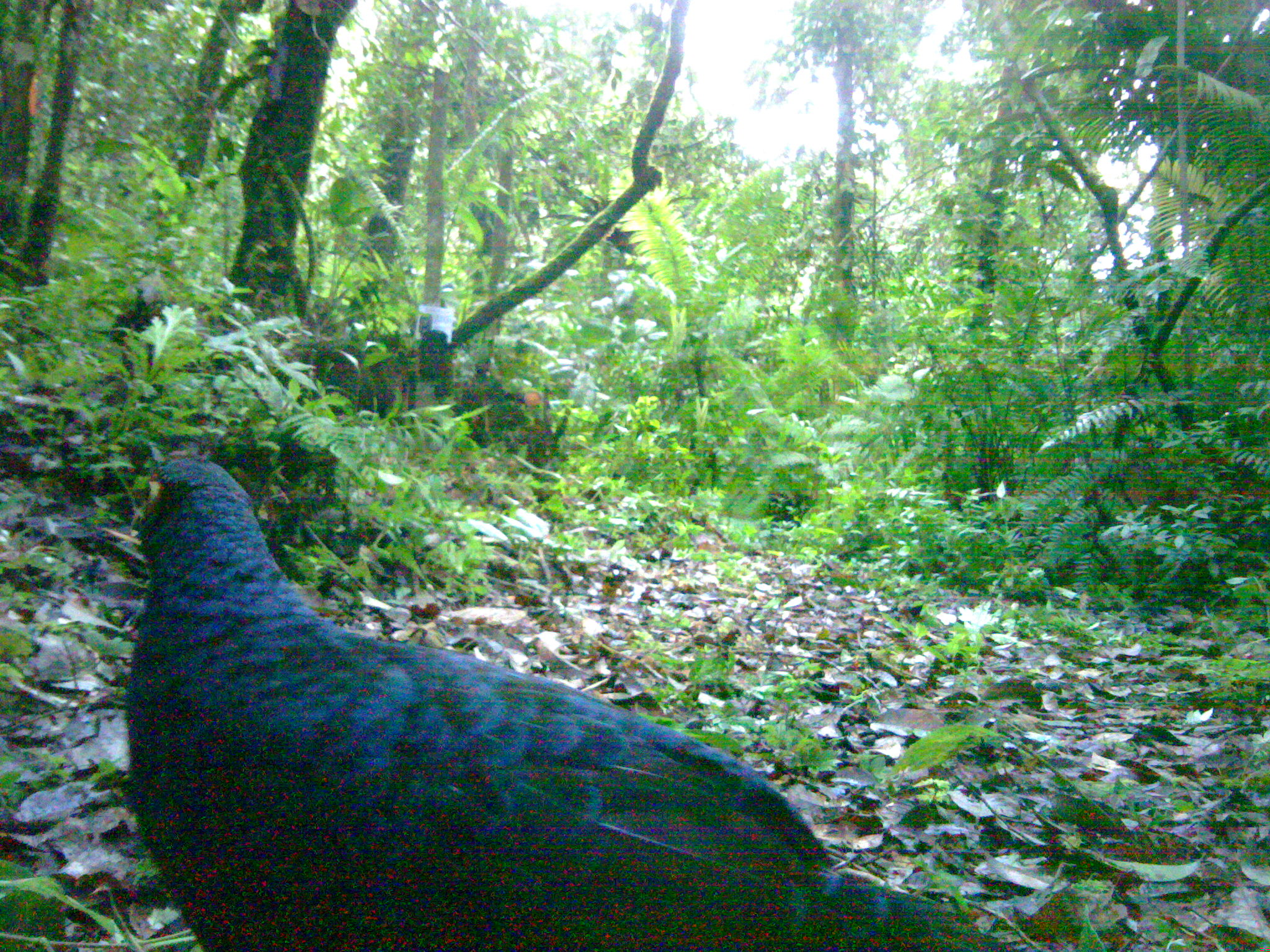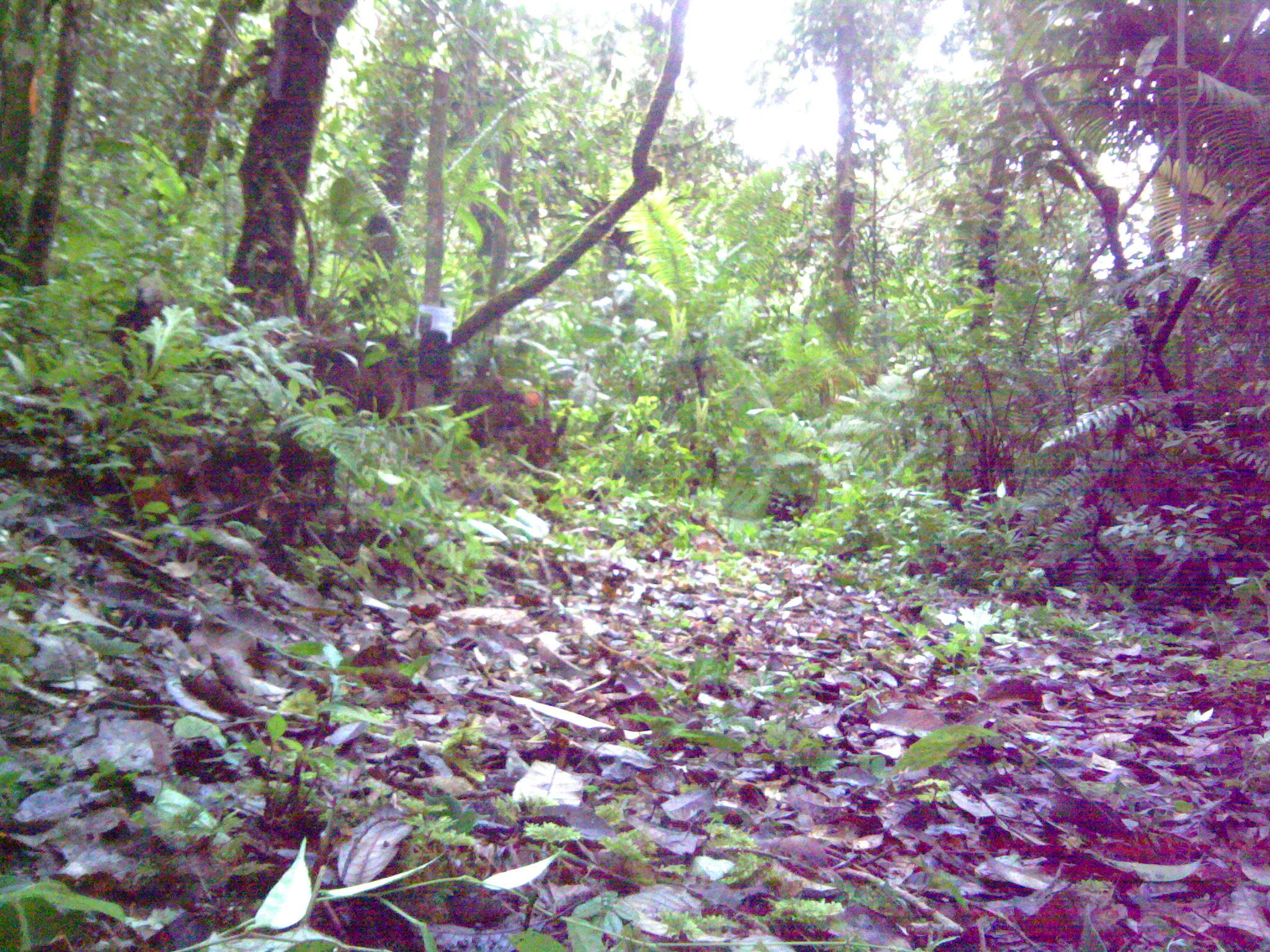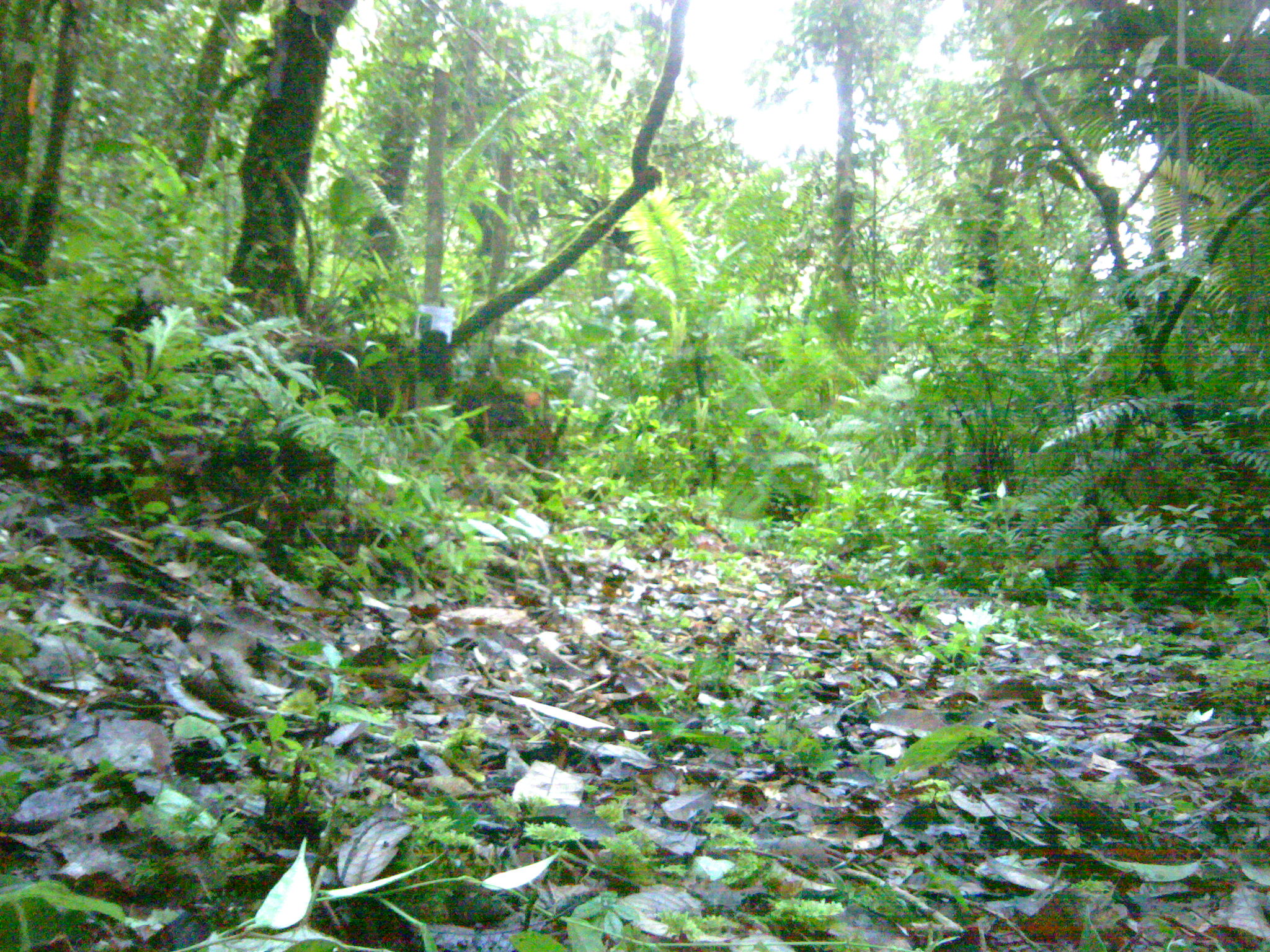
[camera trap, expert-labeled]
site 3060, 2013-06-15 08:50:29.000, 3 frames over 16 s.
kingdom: Animalia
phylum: Chordata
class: Aves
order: Galliformes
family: Phasianidae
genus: Lophura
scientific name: Lophura inornata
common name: salvadori's pheasant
Lophura inornata (salvadori's pheasant), count 1.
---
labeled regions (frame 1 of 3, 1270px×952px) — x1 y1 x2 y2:
lophura inornata: 123 444 1018 951